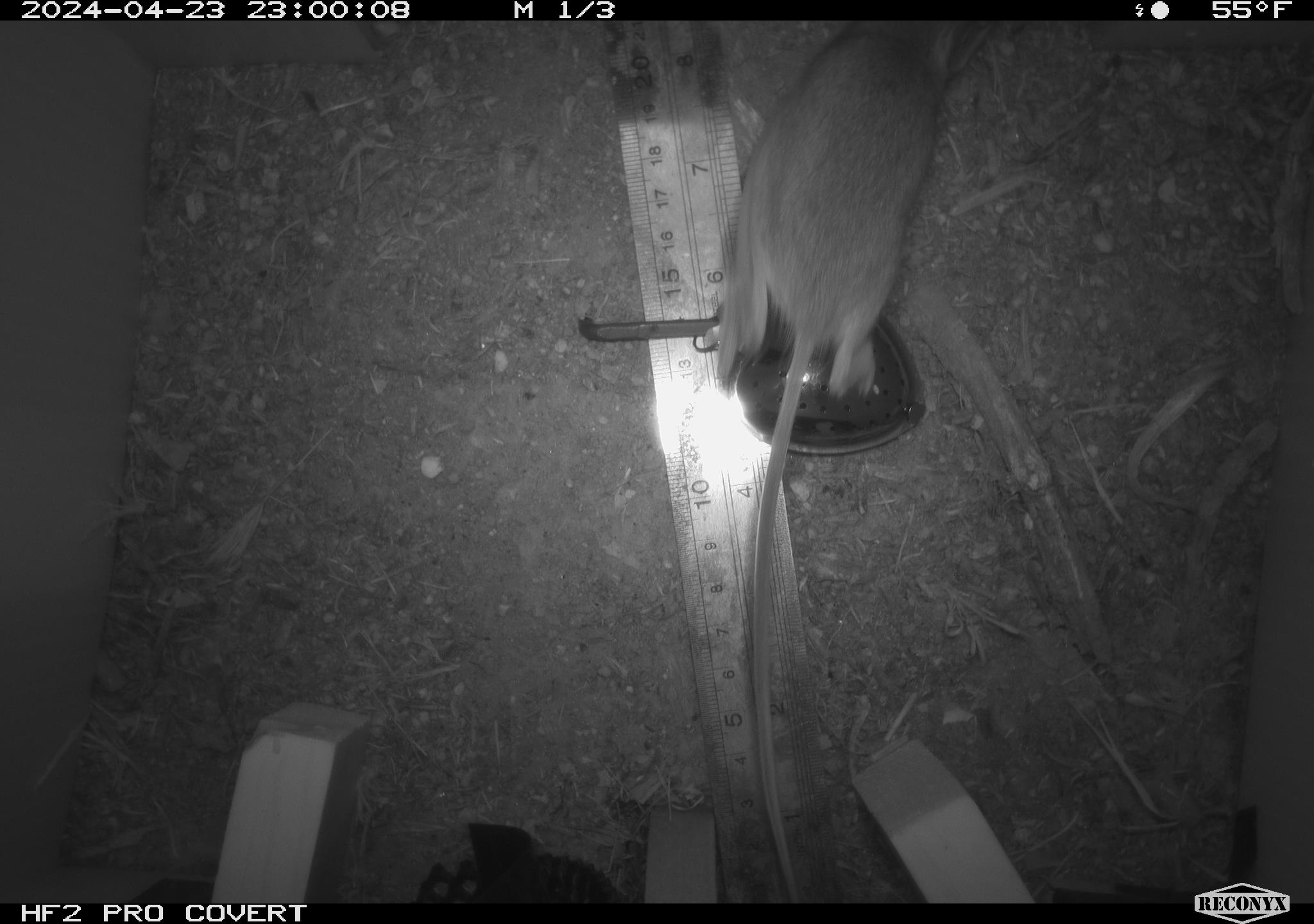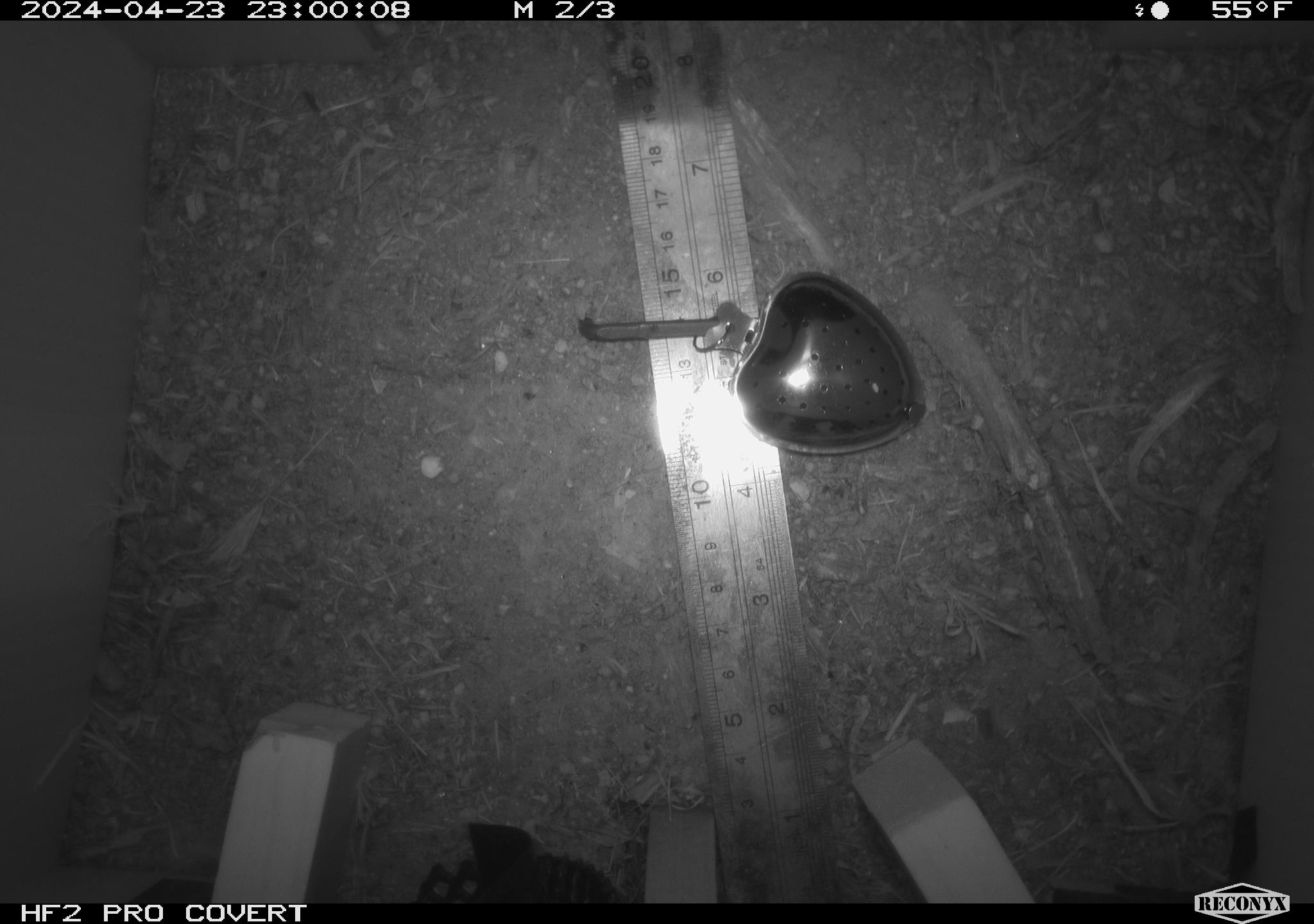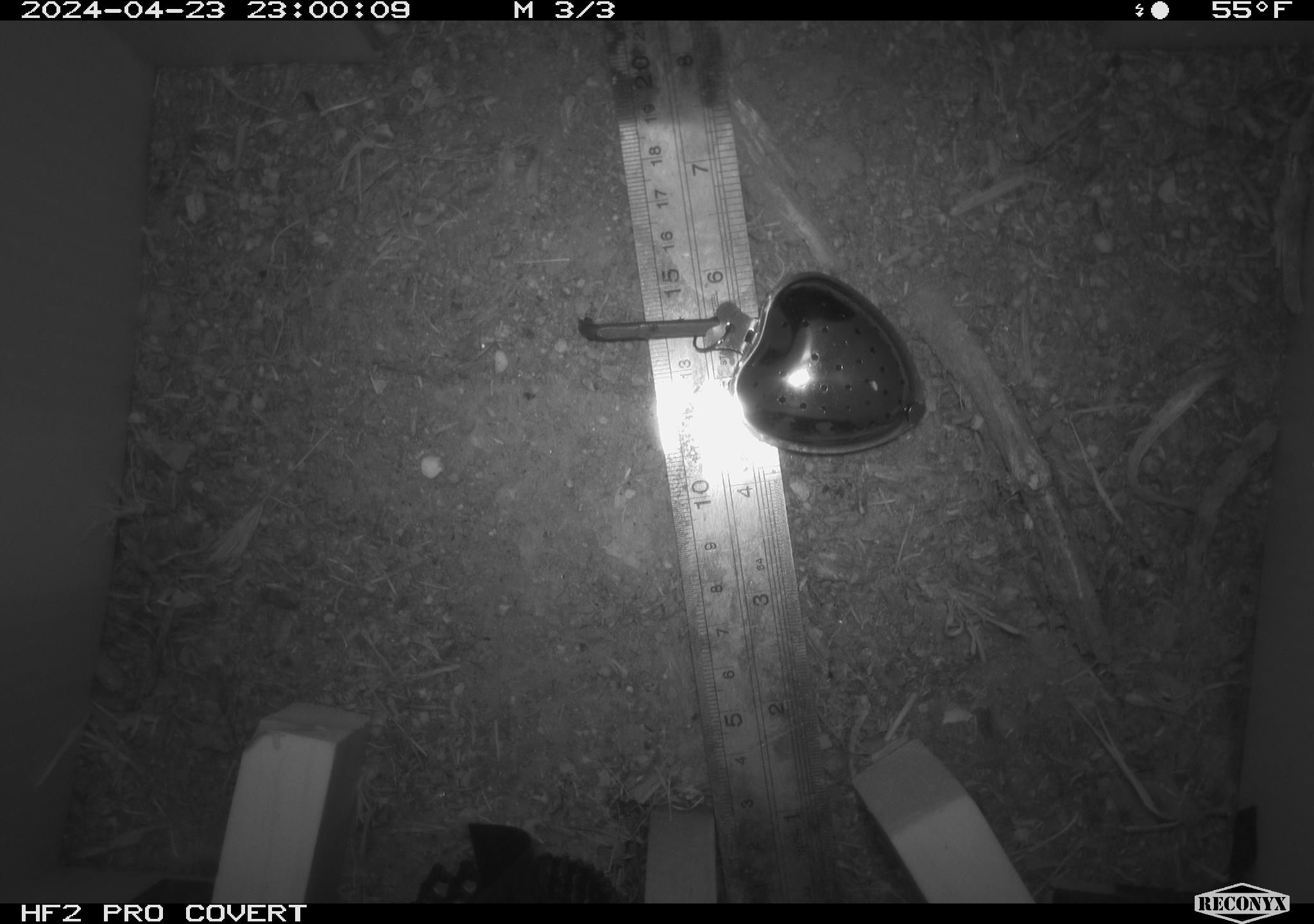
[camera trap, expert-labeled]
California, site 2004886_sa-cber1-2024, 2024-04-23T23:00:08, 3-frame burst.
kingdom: Animalia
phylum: Chordata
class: Mammalia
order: Rodentia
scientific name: Rodentia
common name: mouse species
Mouse species (Rodentia).